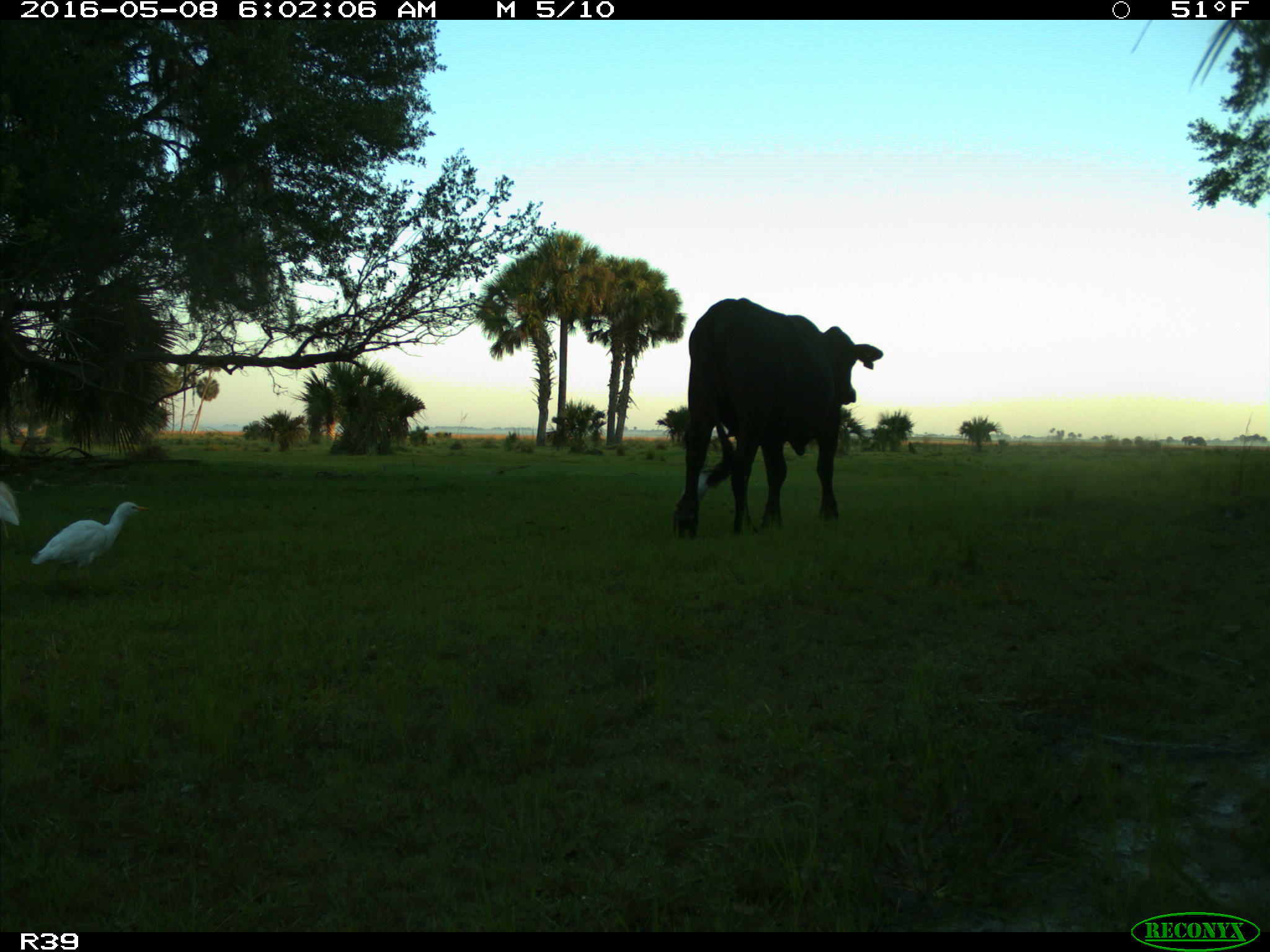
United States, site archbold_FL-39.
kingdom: Animalia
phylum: Chordata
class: Mammalia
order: Artiodactyla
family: Bovidae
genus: Bos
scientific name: Bos taurus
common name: domestic cow